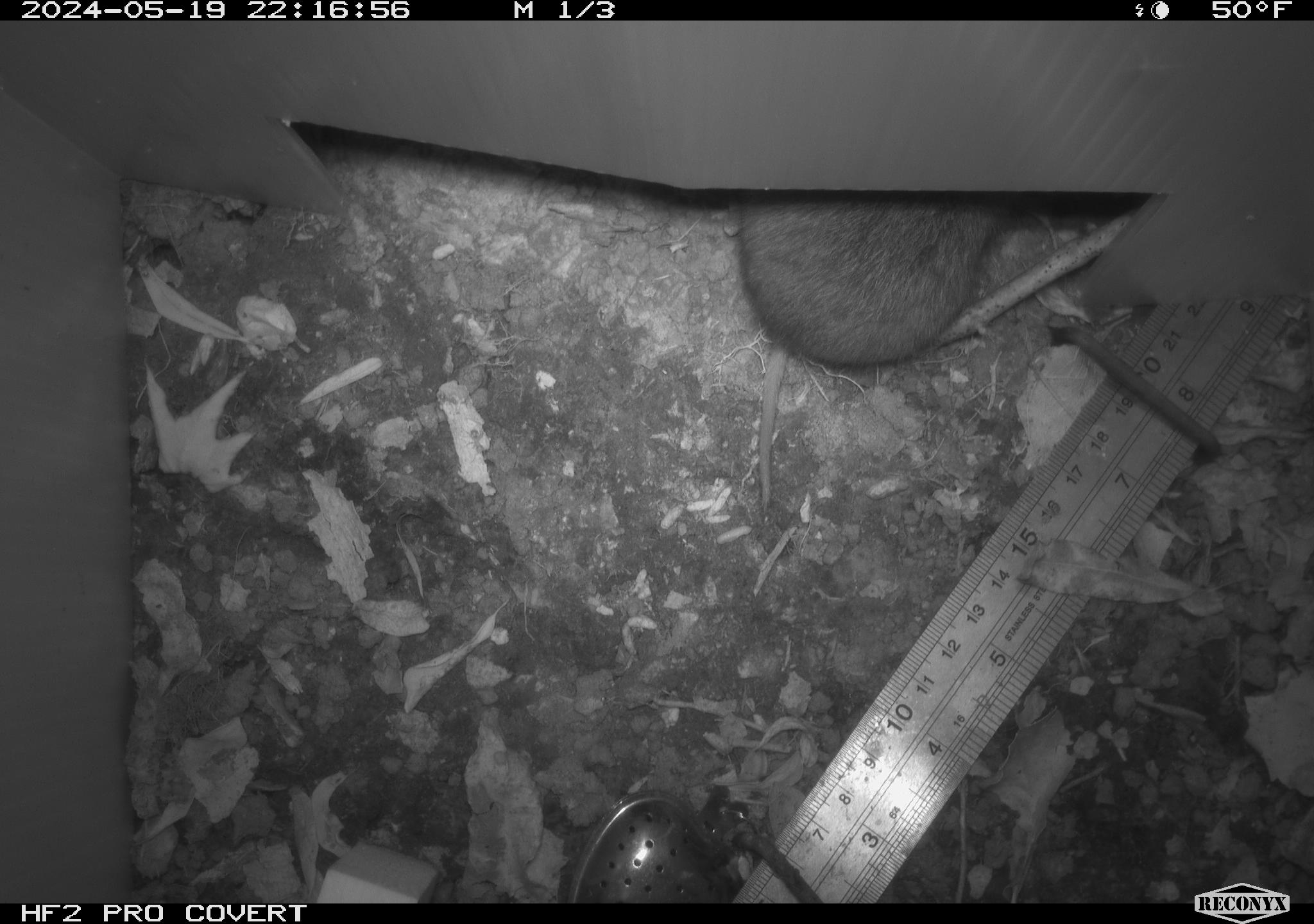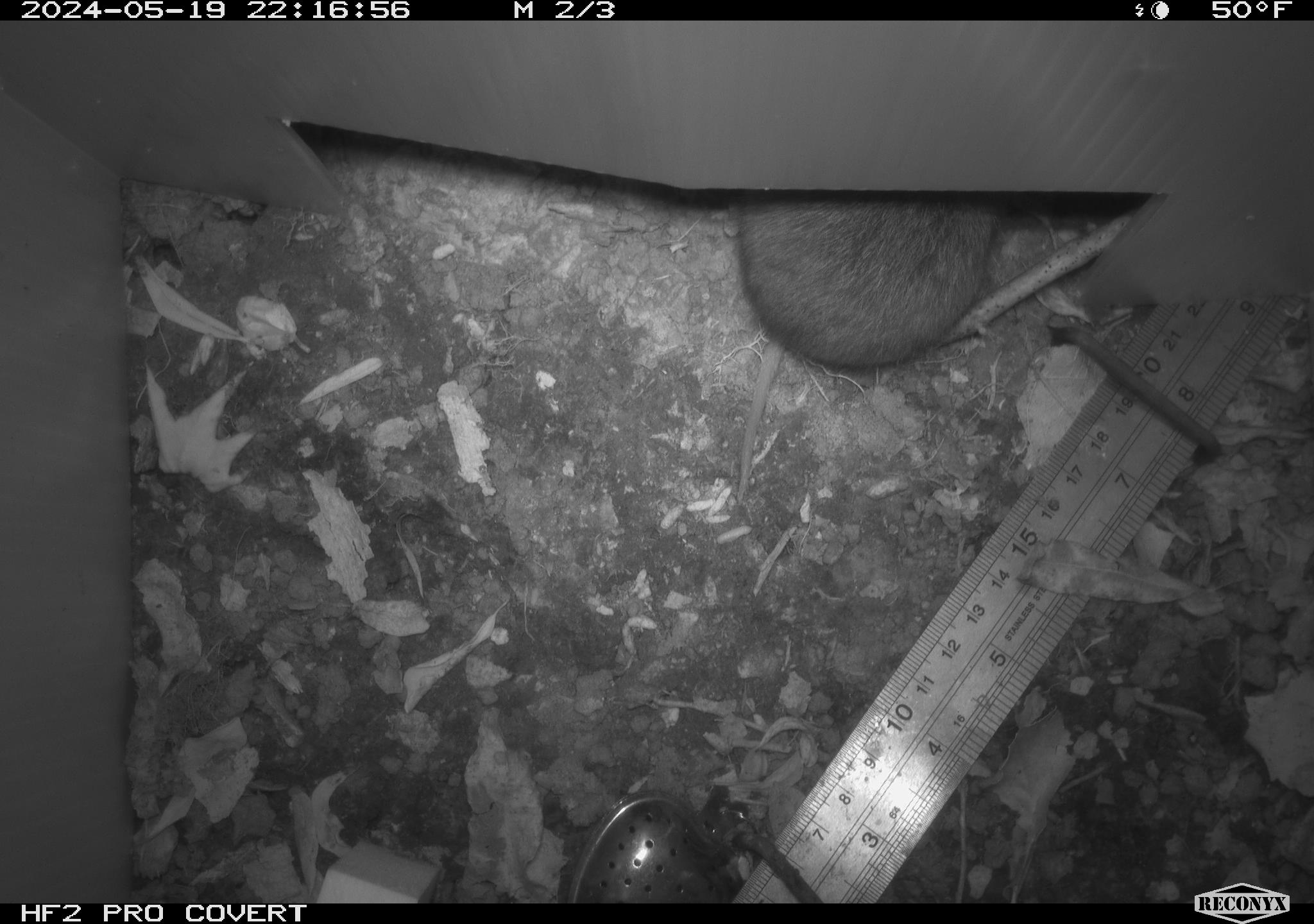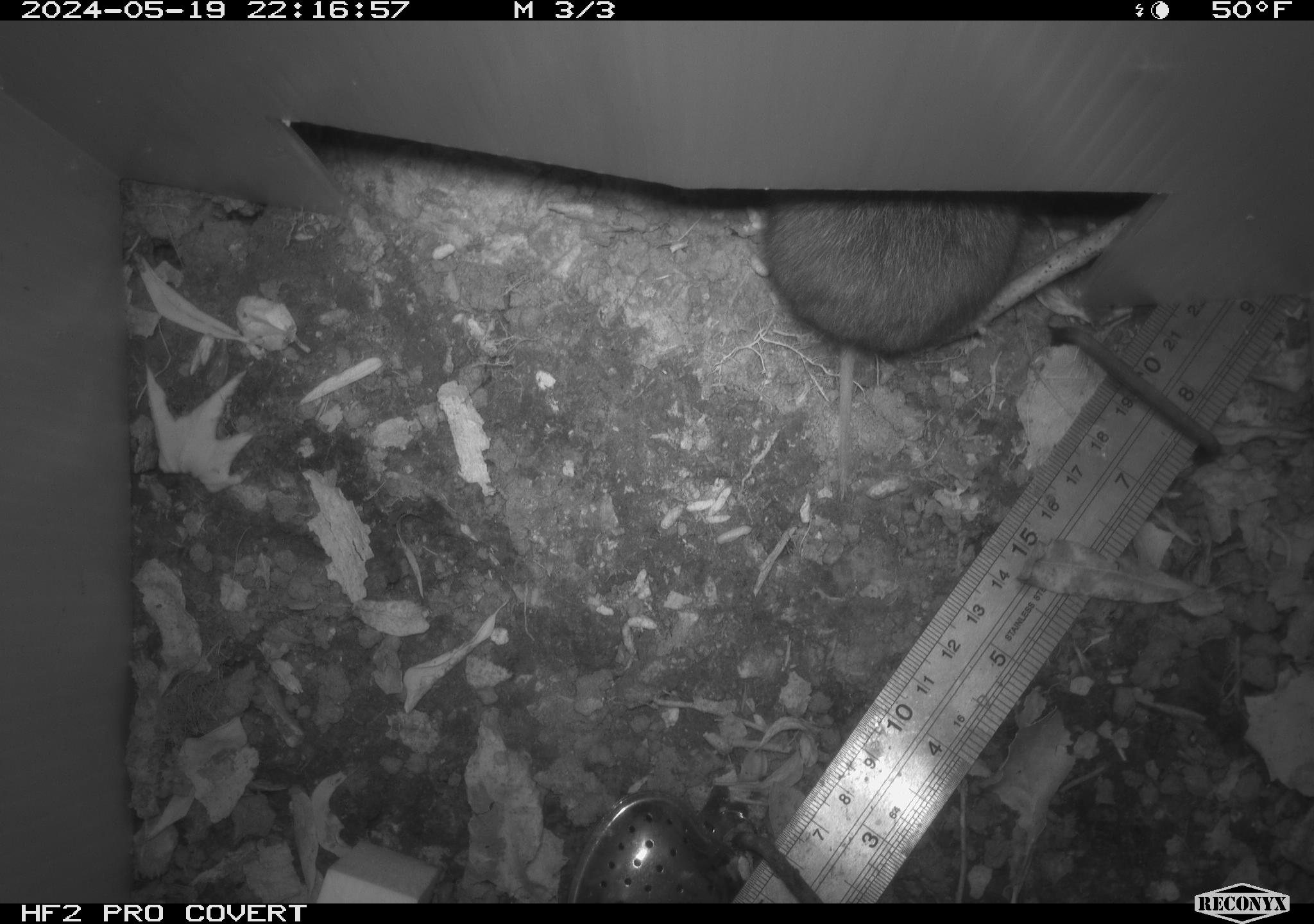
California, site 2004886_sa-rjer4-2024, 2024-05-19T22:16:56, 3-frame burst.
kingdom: Animalia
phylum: Chordata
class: Mammalia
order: Rodentia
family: Cricetidae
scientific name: Arvicolinae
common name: voles, lemmings, and muskrats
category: arvicolinae subfamily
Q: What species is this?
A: Arvicolinae subfamily (voles, lemmings, and muskrats) (Arvicolinae).